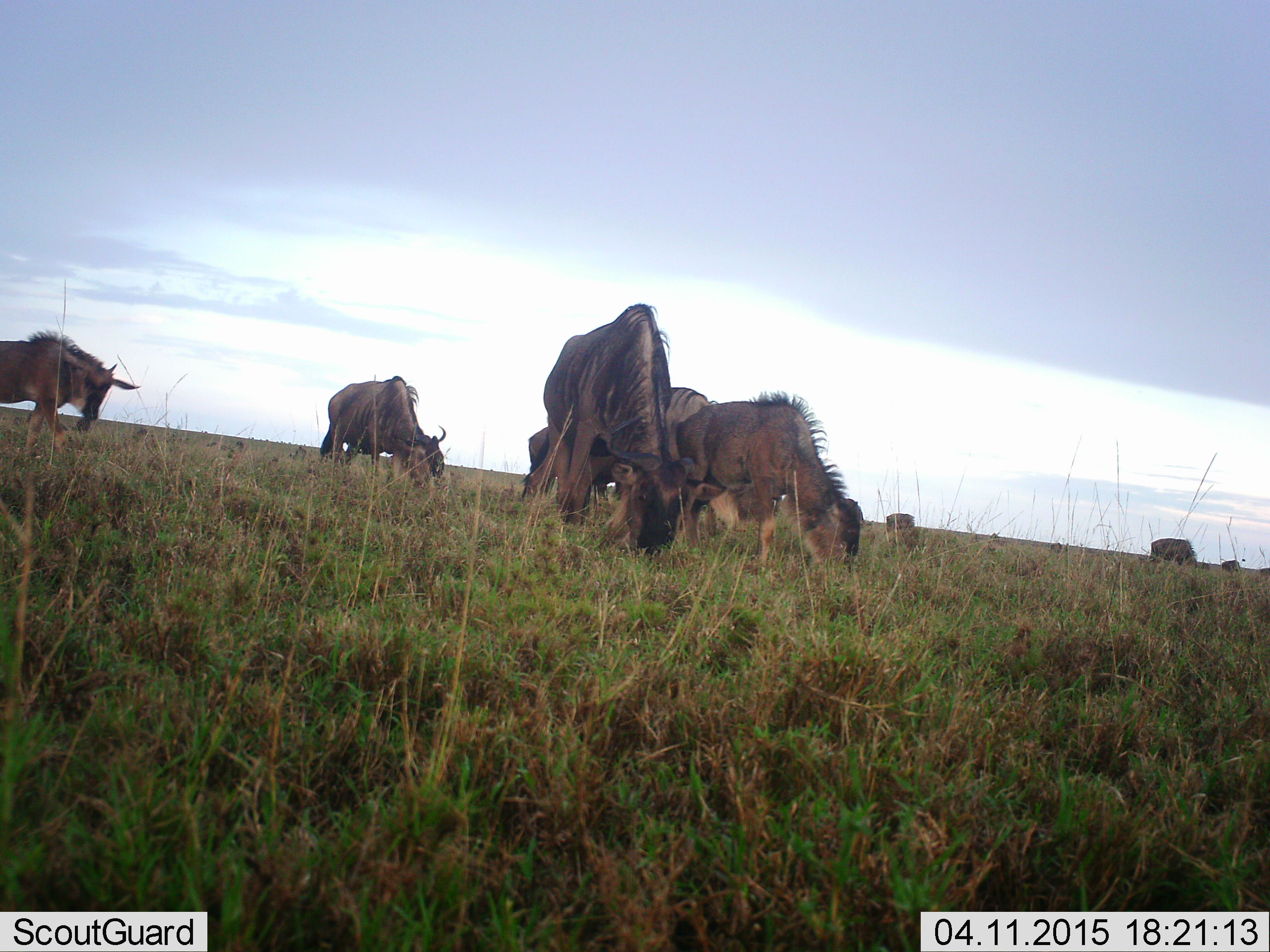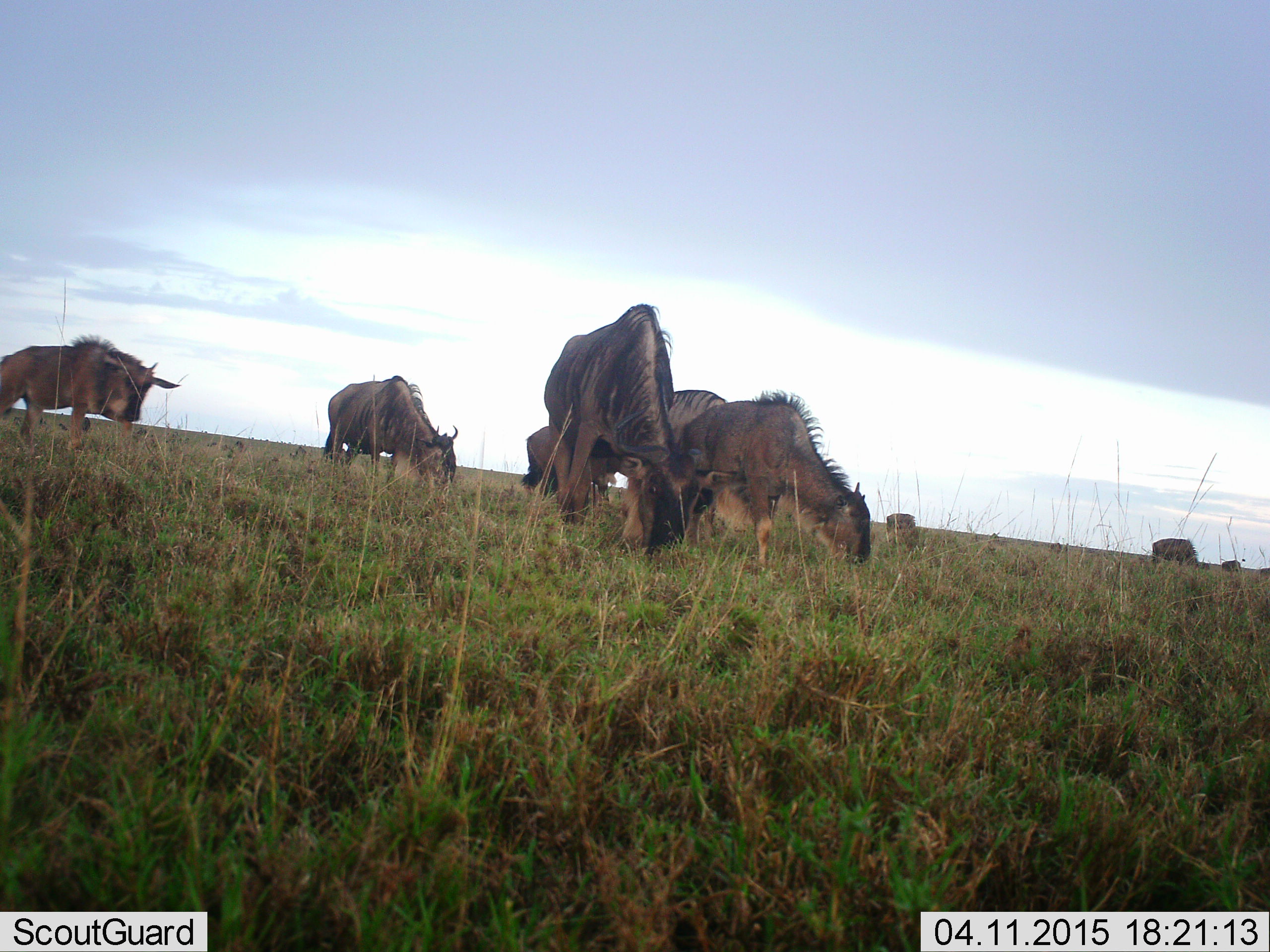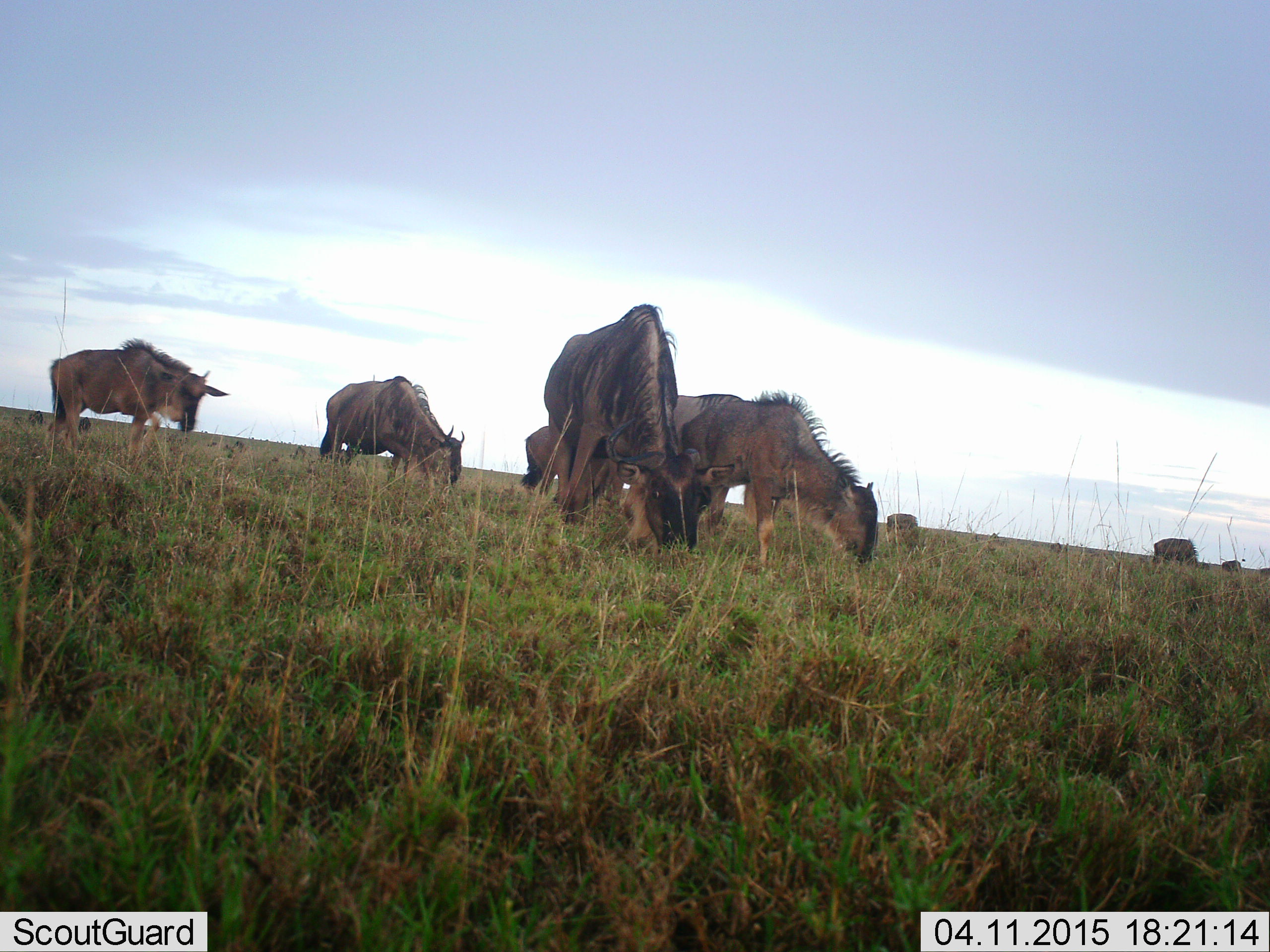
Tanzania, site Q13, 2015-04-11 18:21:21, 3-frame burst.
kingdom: Animalia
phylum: Chordata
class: Mammalia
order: Artiodactyla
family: Bovidae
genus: Connochaetes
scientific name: Connochaetes taurinus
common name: blue wildebeest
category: wildebeest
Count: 9.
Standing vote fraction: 30%.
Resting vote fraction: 0%.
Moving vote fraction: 40%.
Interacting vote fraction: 0%.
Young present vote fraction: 20%.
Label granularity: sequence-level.